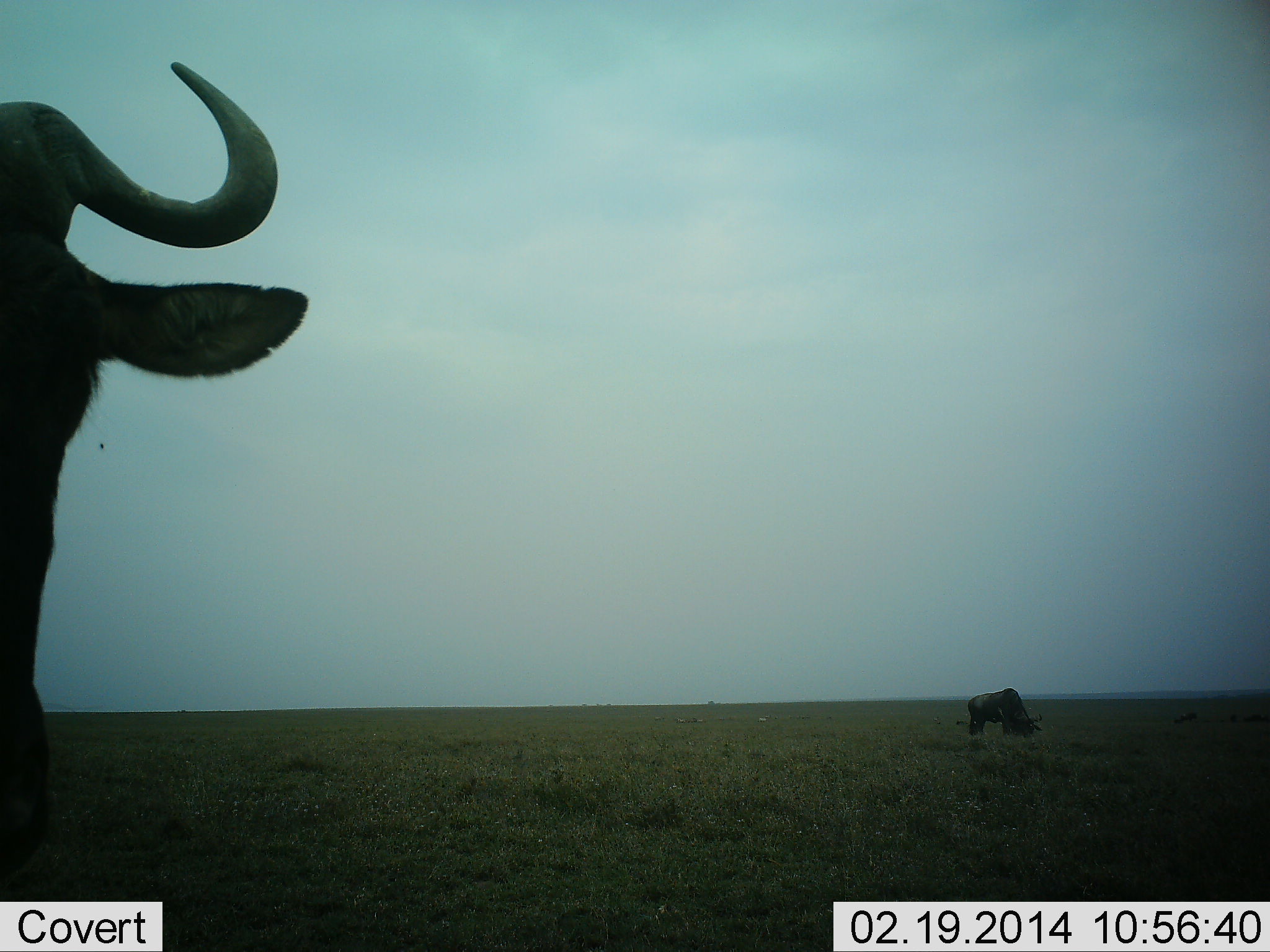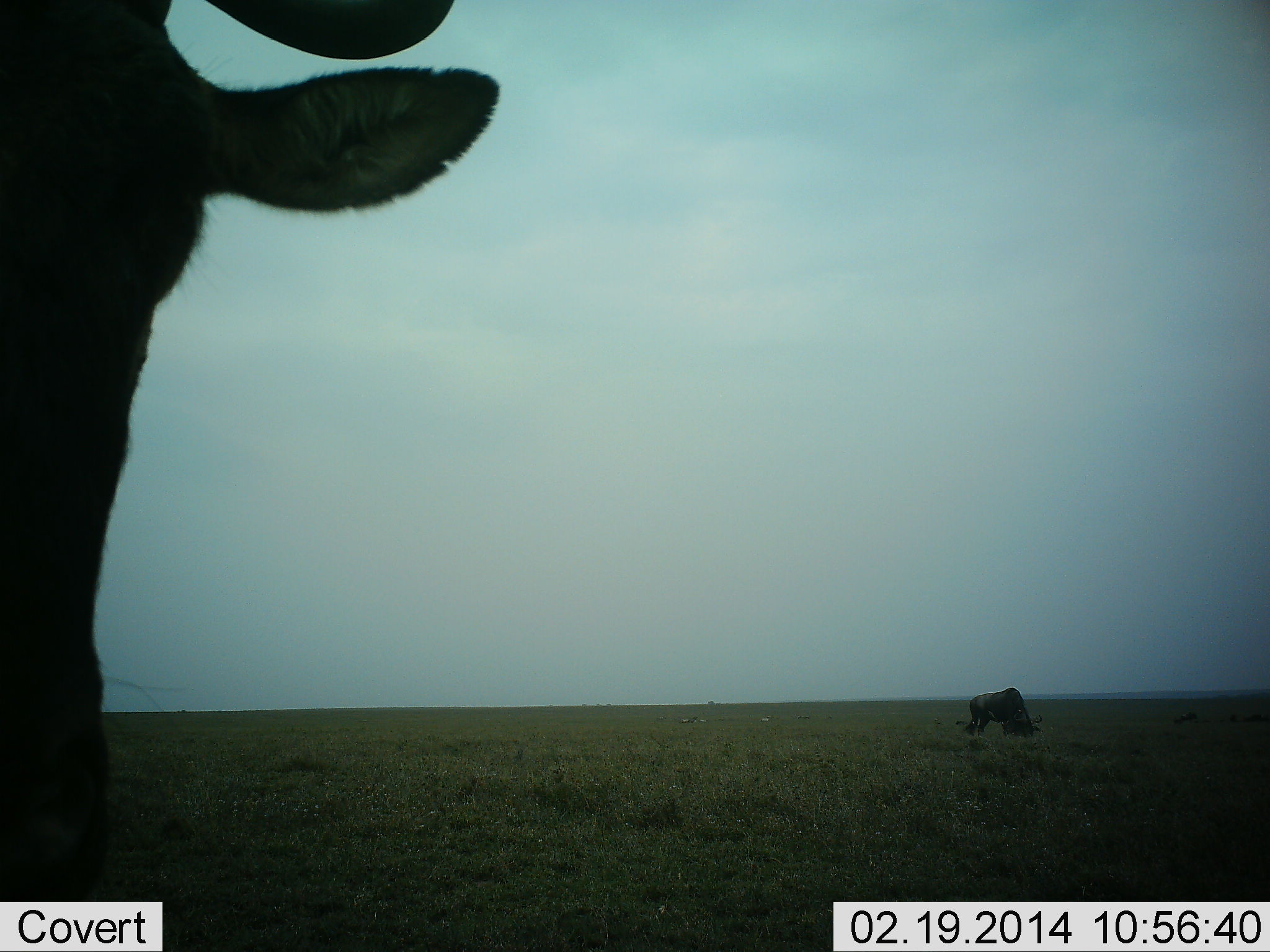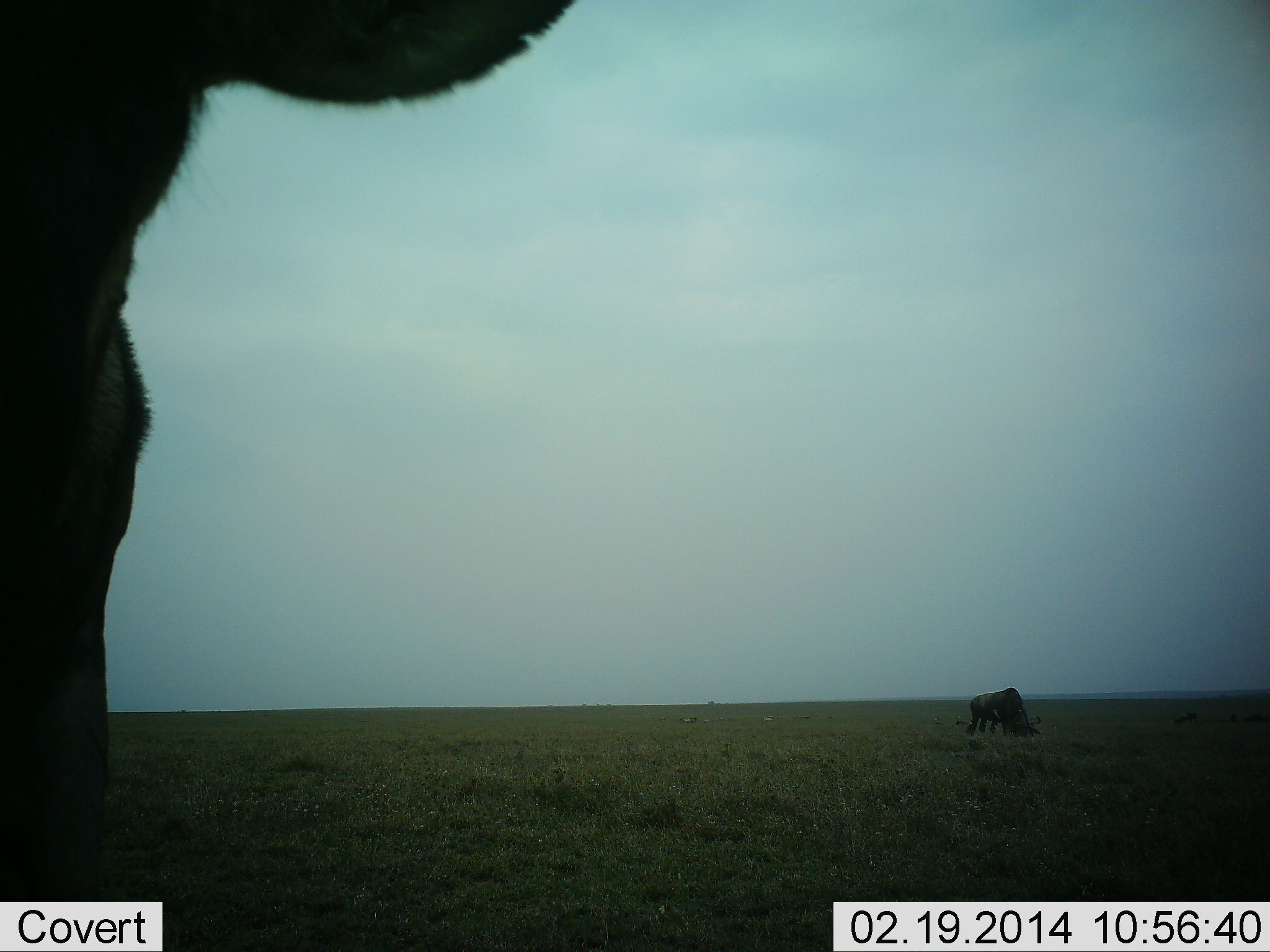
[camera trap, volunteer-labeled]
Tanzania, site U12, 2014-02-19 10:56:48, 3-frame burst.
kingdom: Animalia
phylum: Chordata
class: Mammalia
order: Artiodactyla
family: Bovidae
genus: Connochaetes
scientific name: Connochaetes taurinus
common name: blue wildebeest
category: wildebeest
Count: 2.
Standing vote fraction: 66%.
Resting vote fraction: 0%.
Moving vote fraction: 25%.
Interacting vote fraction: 3%.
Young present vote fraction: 0%.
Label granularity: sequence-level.